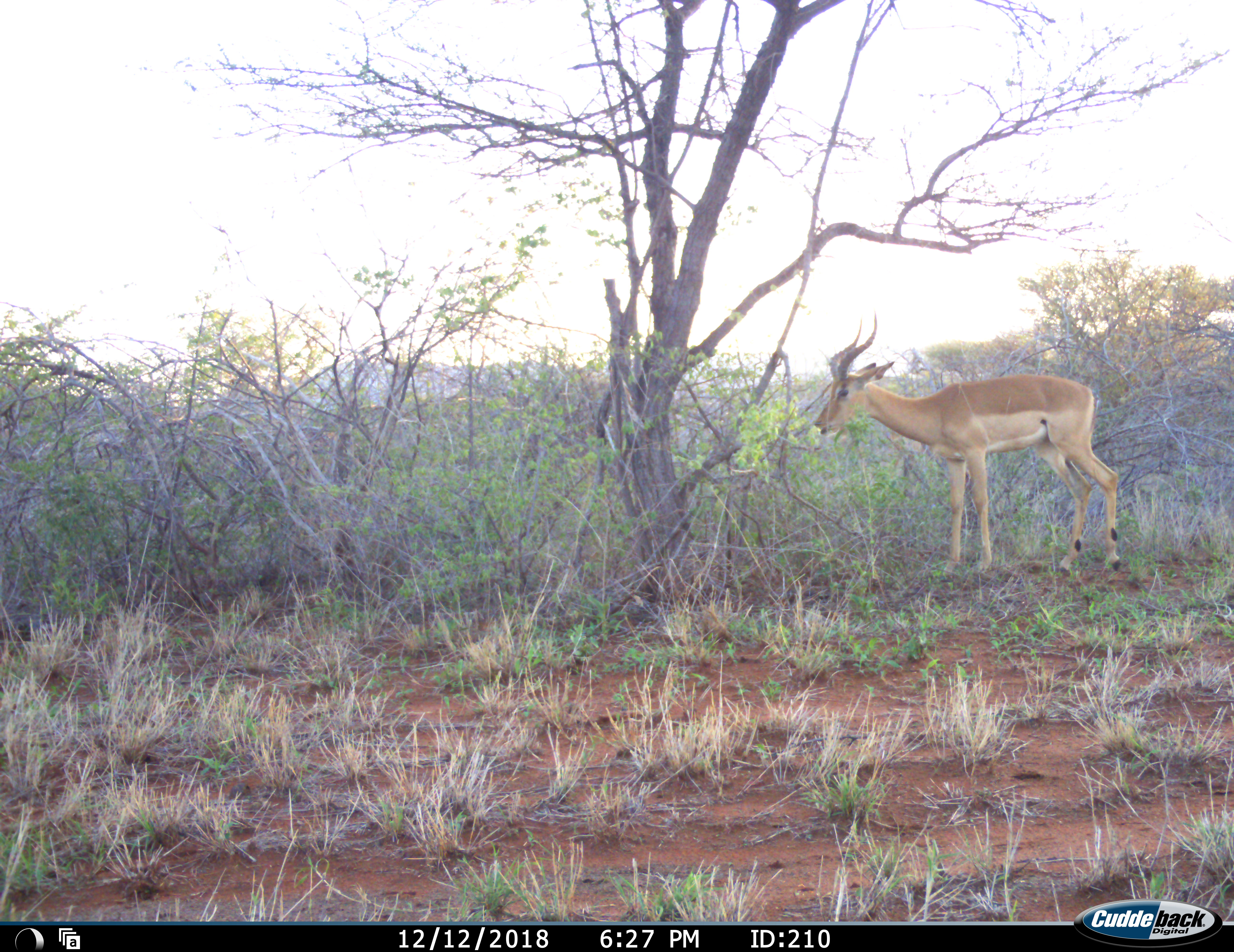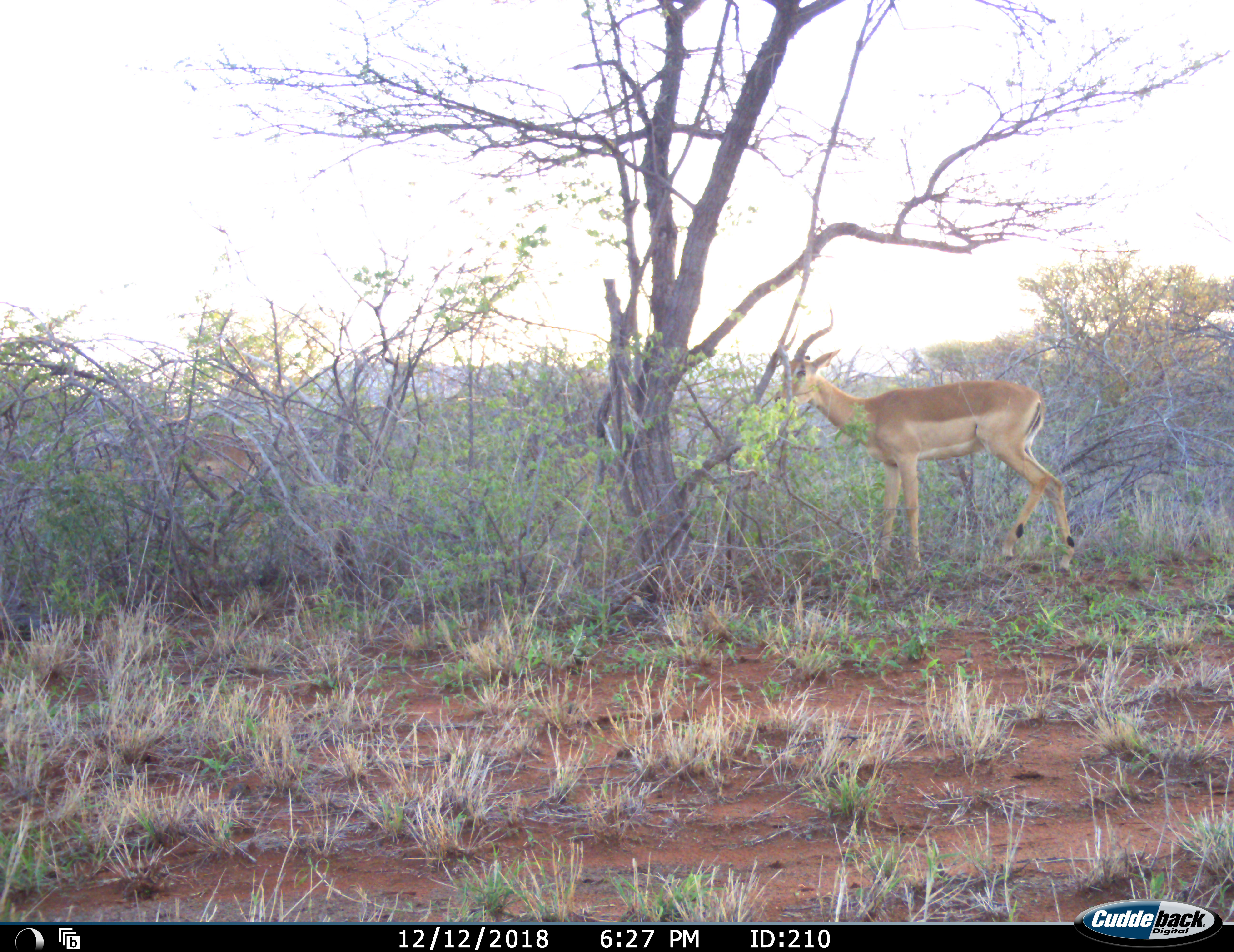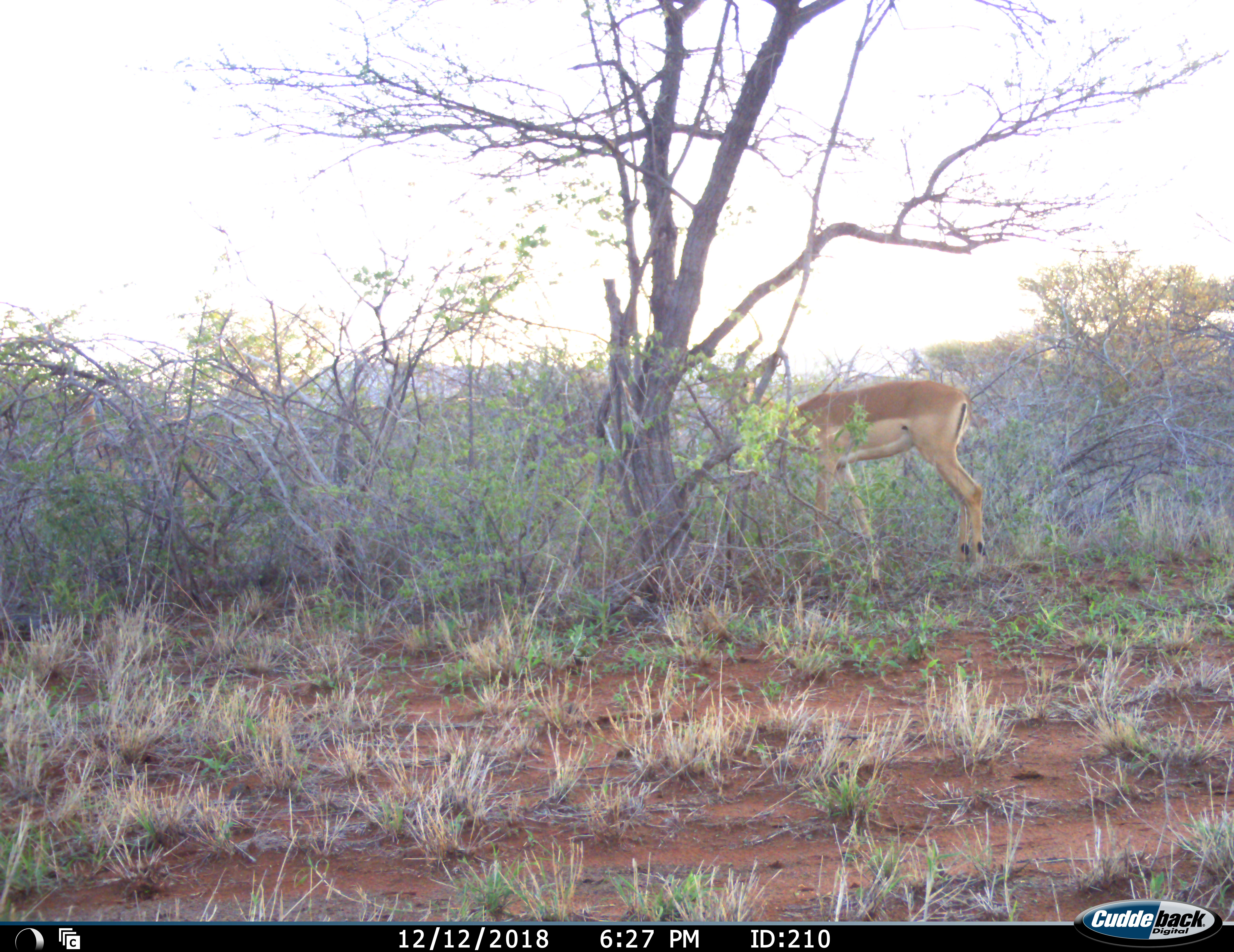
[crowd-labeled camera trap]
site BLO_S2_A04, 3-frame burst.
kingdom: Animalia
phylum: Chordata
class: Mammalia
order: Artiodactyla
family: Bovidae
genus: Aepyceros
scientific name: Aepyceros melampus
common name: impala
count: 1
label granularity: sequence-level